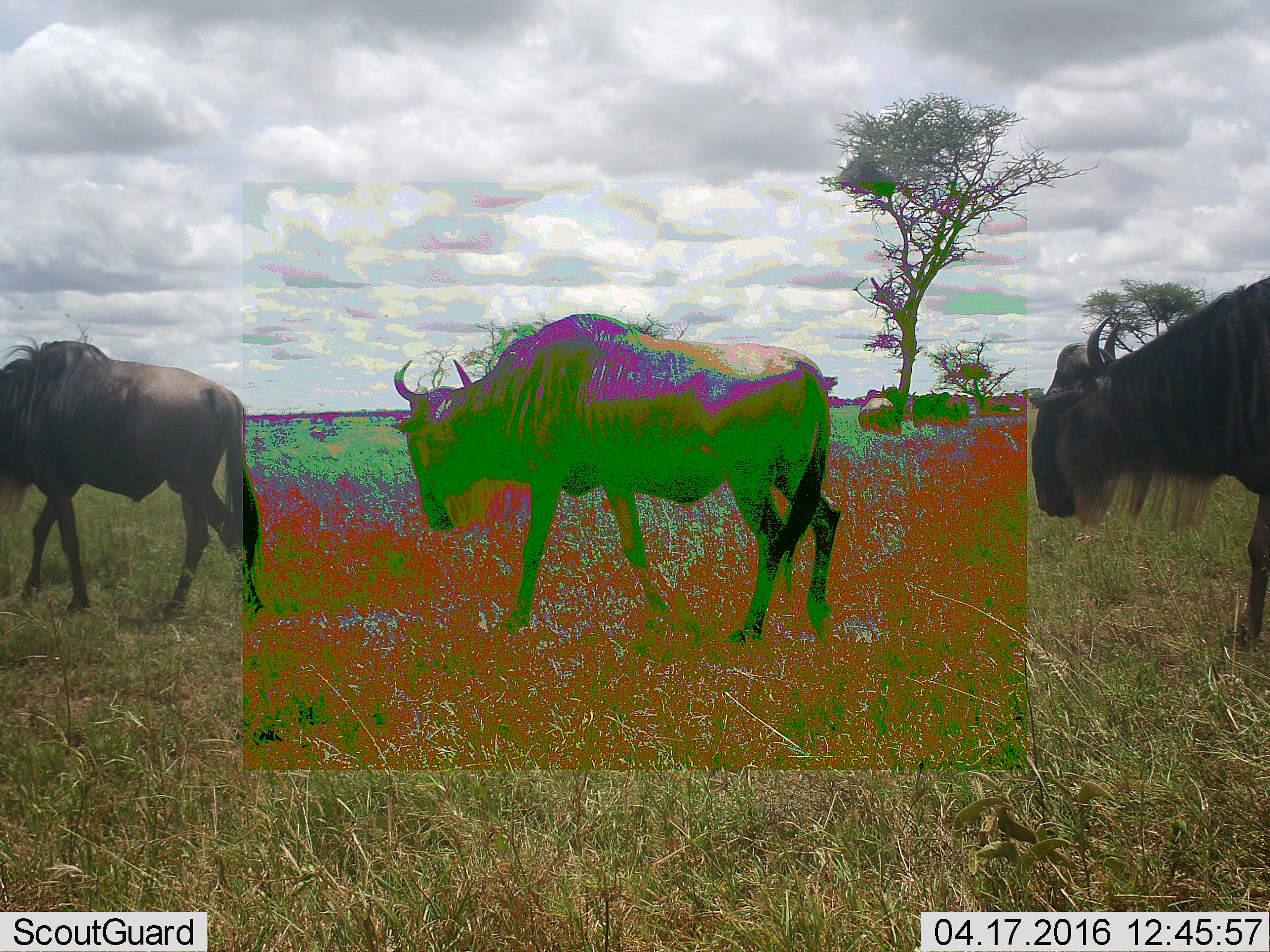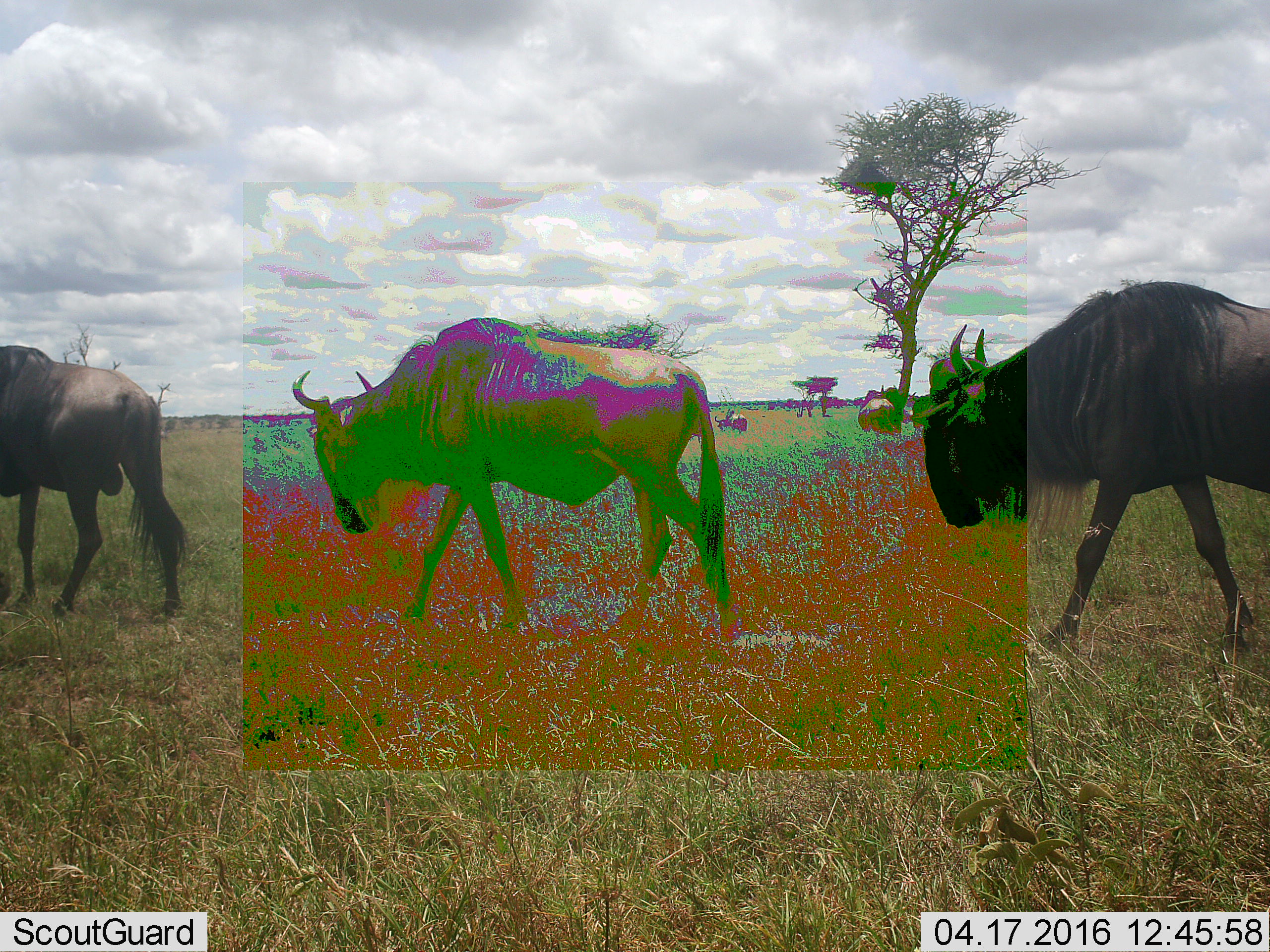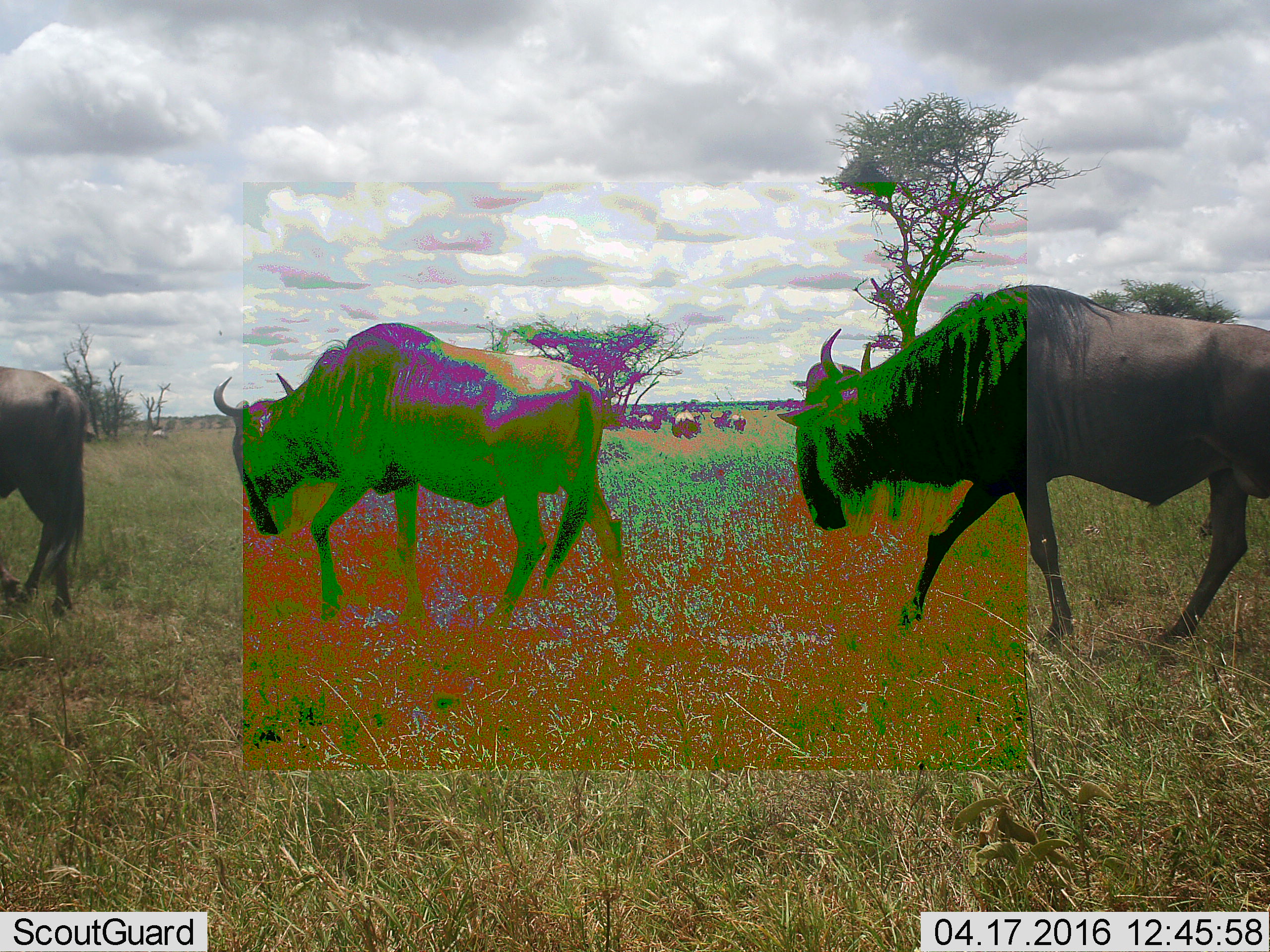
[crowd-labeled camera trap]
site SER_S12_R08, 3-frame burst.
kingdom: Animalia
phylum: Chordata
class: Mammalia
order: Artiodactyla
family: Bovidae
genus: Connochaetes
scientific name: Connochaetes taurinus taurinus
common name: blue wildebeest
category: wildebeestblue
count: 11-50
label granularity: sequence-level